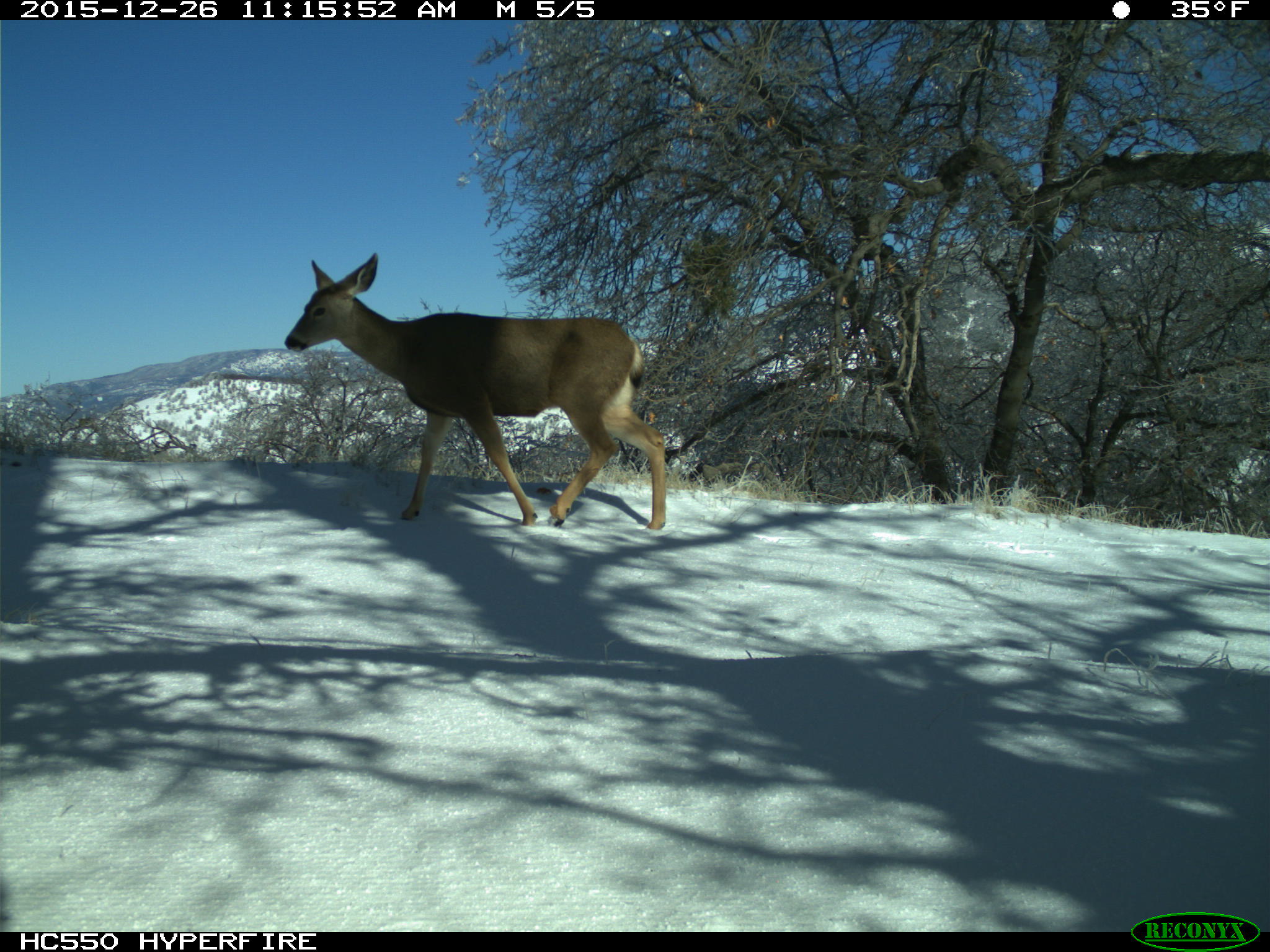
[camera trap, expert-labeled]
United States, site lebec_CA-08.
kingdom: Animalia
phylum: Chordata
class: Mammalia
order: Artiodactyla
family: Cervidae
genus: Odocoileus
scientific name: Odocoileus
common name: deer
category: unidentified deer